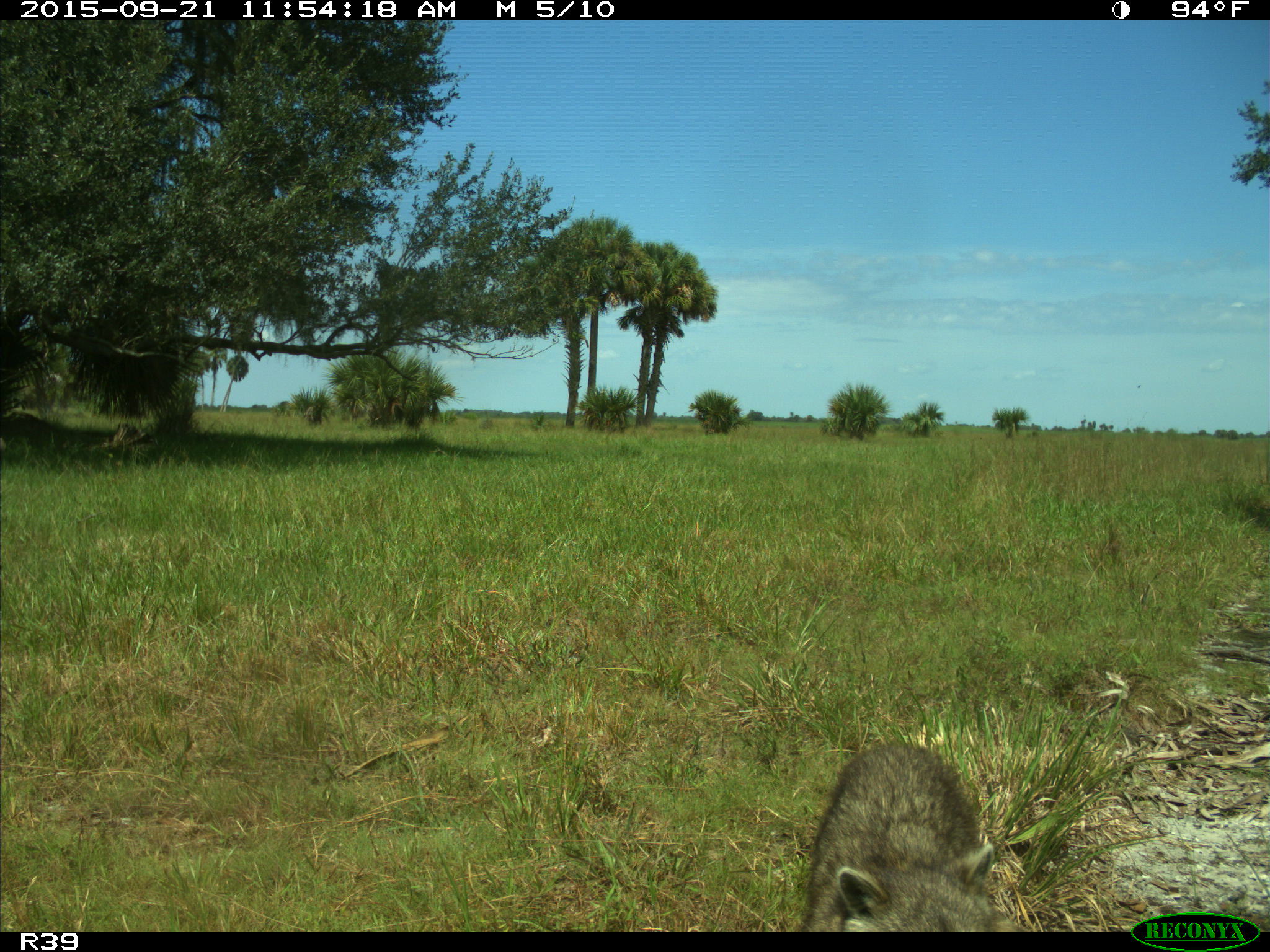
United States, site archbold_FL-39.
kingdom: Animalia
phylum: Chordata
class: Mammalia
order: Carnivora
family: Procyonidae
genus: Procyon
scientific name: Procyon lotor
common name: common raccoon